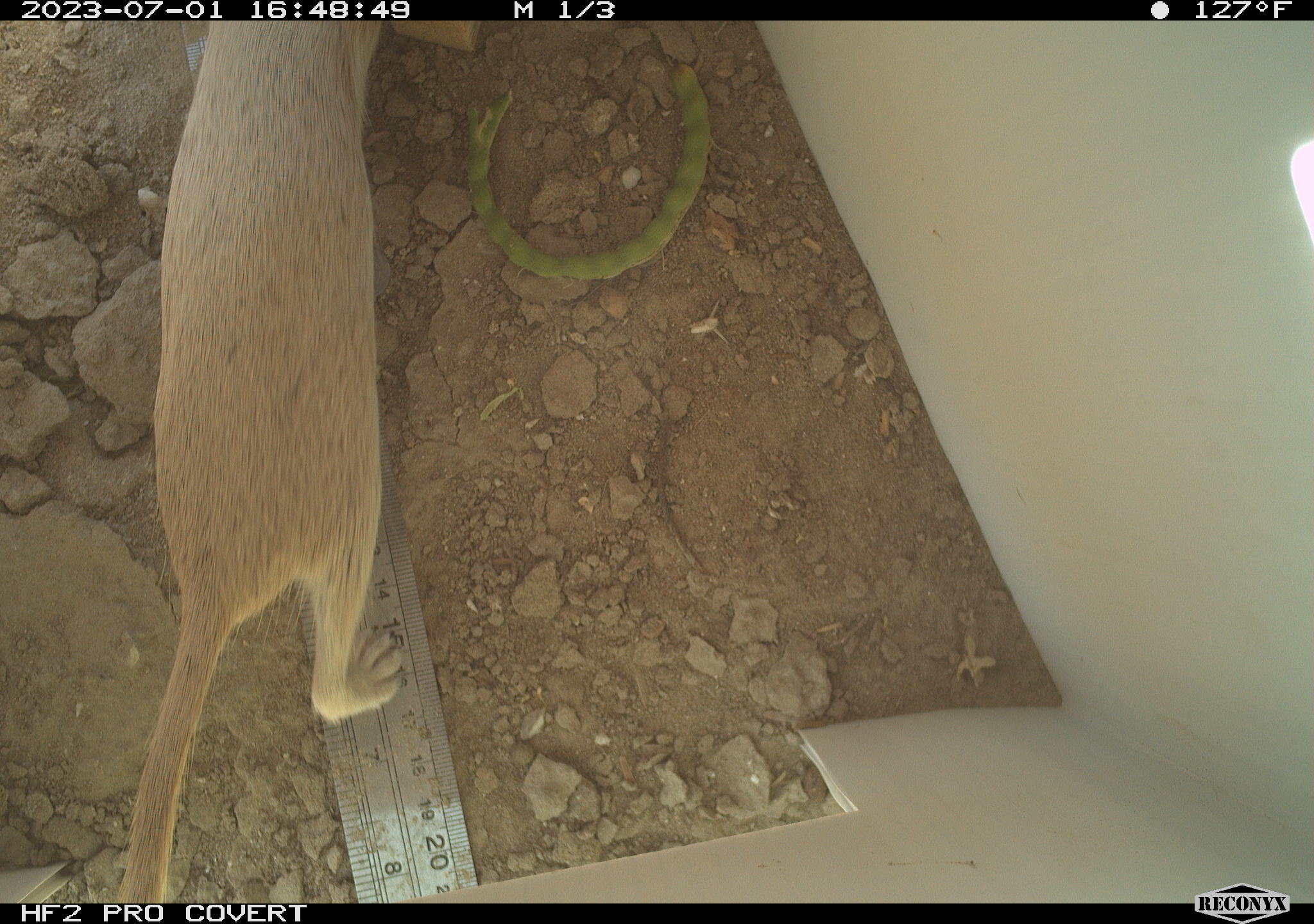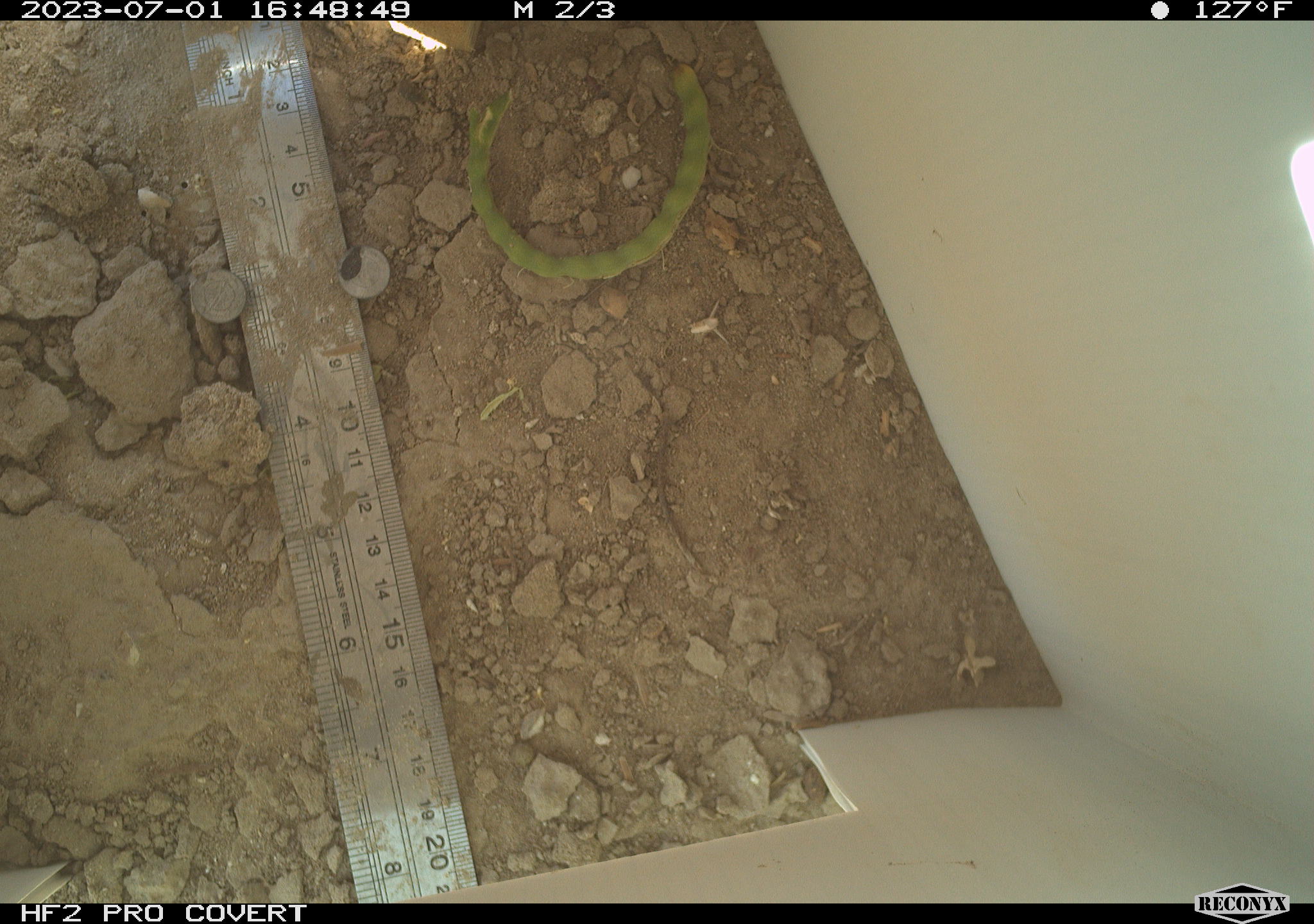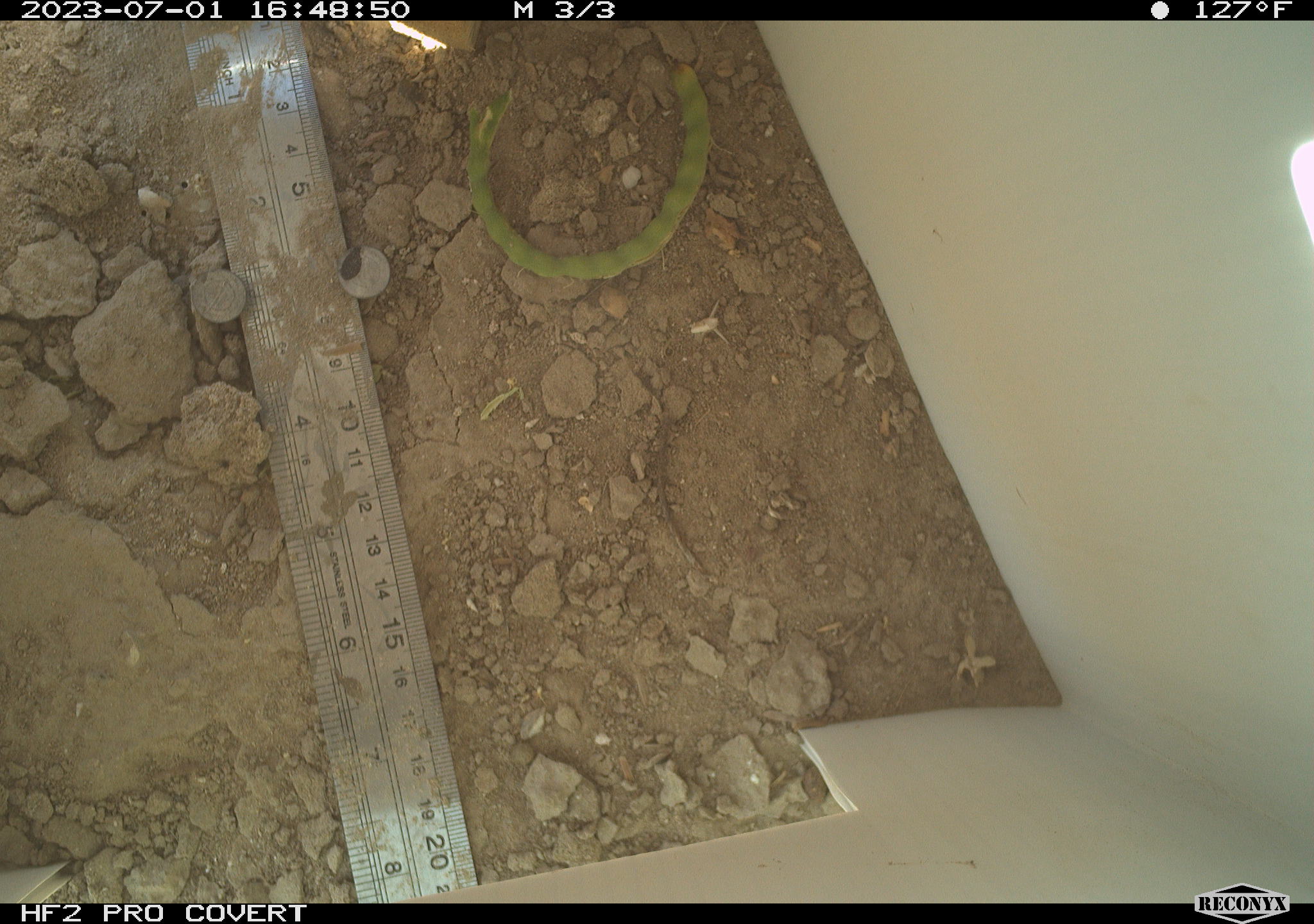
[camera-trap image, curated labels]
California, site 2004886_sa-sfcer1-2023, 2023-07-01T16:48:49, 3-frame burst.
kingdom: Animalia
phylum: Chordata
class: Mammalia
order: Rodentia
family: Sciuridae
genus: Xerospermophilus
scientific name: Xerospermophilus tereticaudus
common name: round-tailed ground squirrel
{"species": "round-tailed ground squirrel (Xerospermophilus tereticaudus)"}